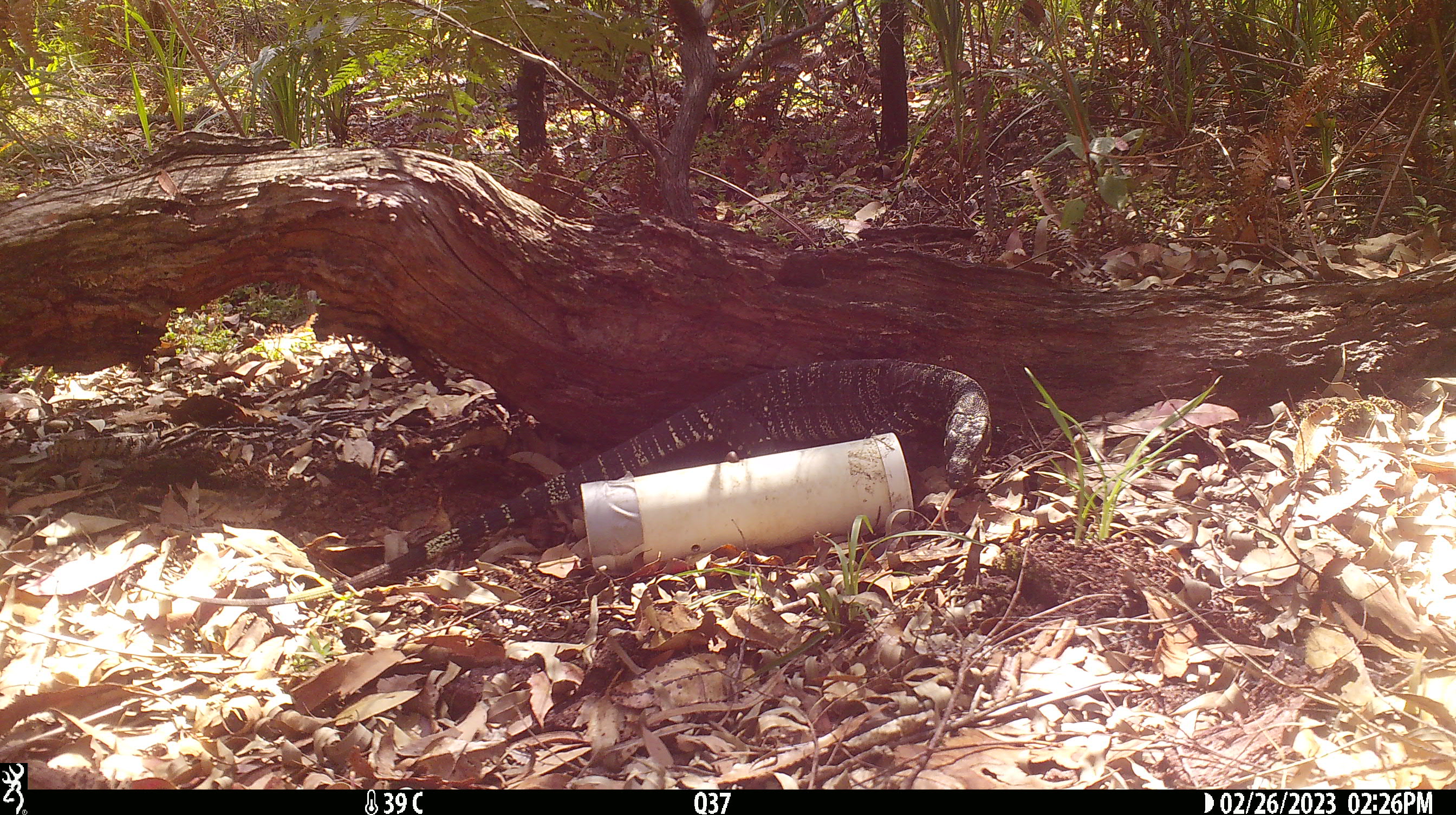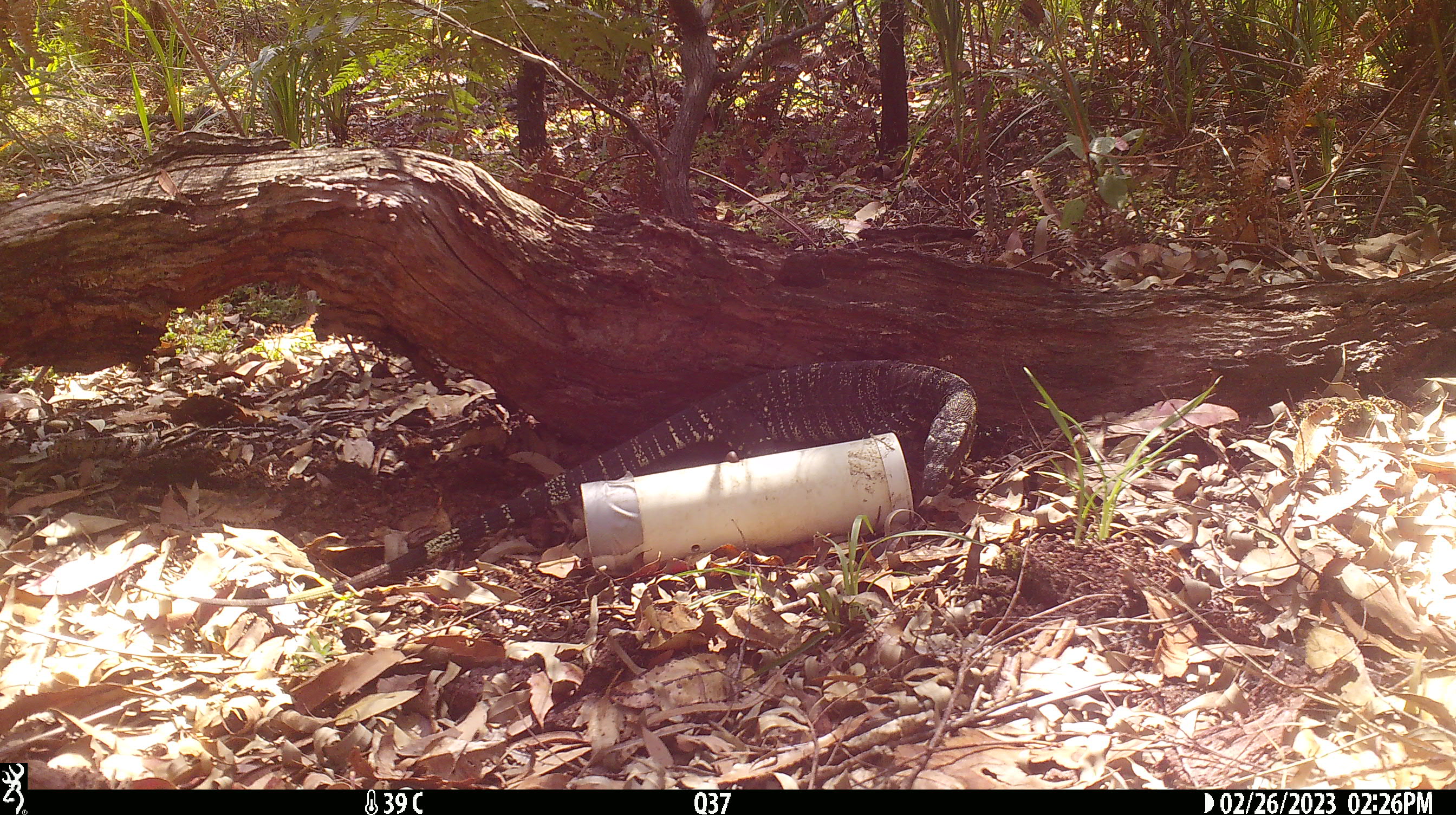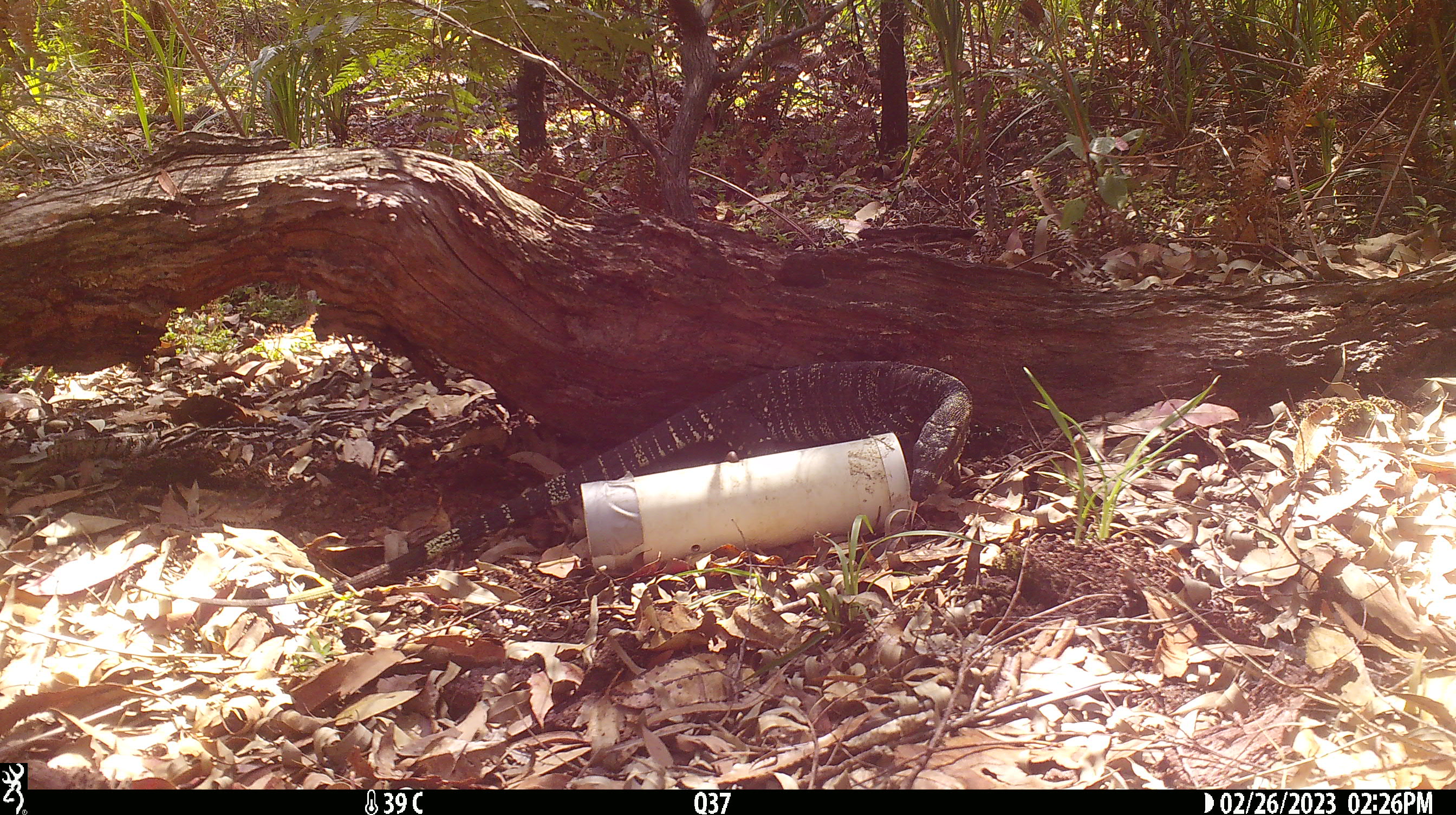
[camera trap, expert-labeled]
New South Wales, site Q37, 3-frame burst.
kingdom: Animalia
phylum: Chordata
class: Reptilia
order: Squamata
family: Varanidae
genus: Varanus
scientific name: Varanus varius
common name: lace monitor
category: goanna